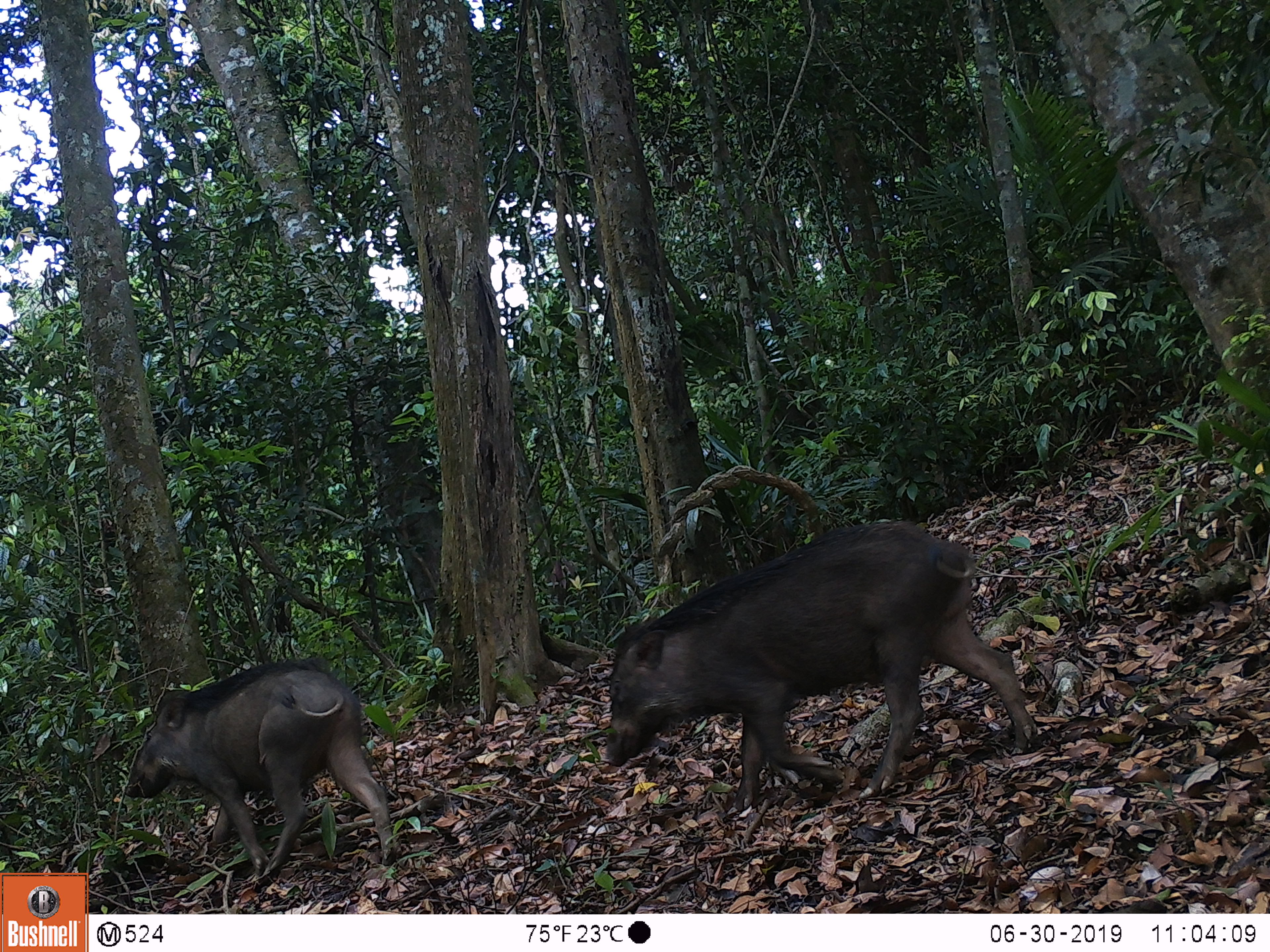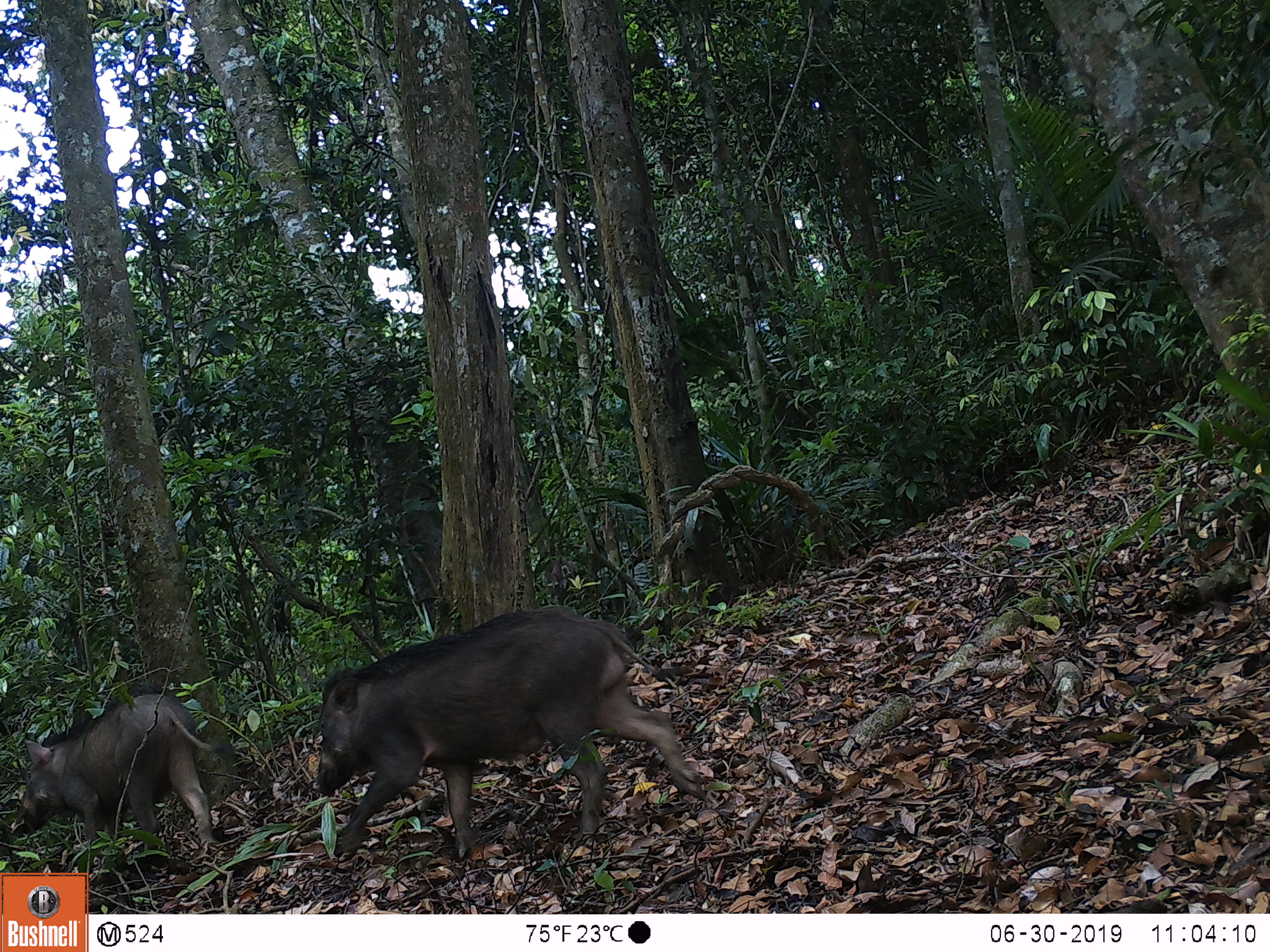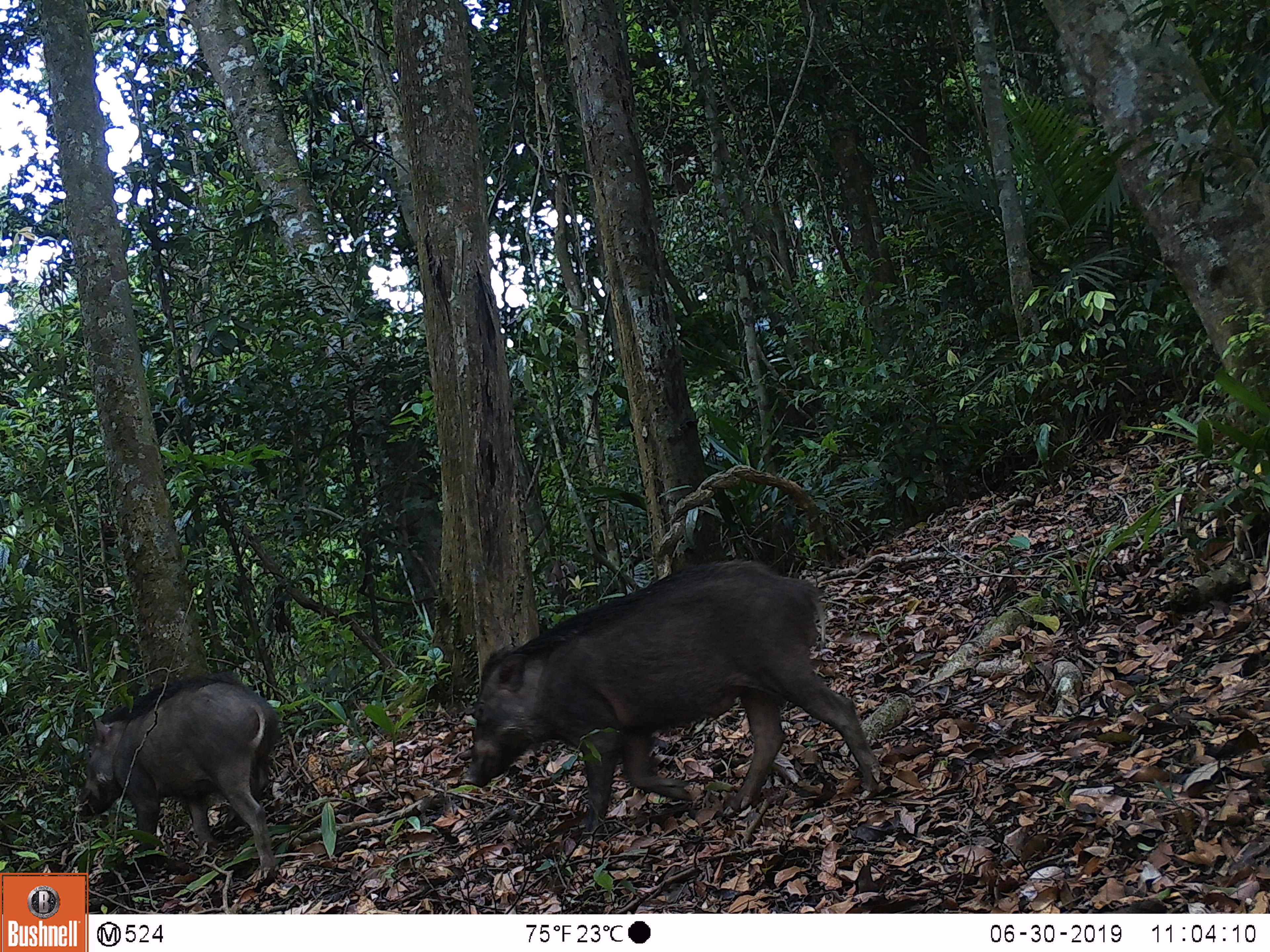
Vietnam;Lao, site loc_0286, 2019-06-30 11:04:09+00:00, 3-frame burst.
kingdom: Animalia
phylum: Chordata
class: Mammalia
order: Artiodactyla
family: Suidae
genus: Sus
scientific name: Sus scrofa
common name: eurasian wild pig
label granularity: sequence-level